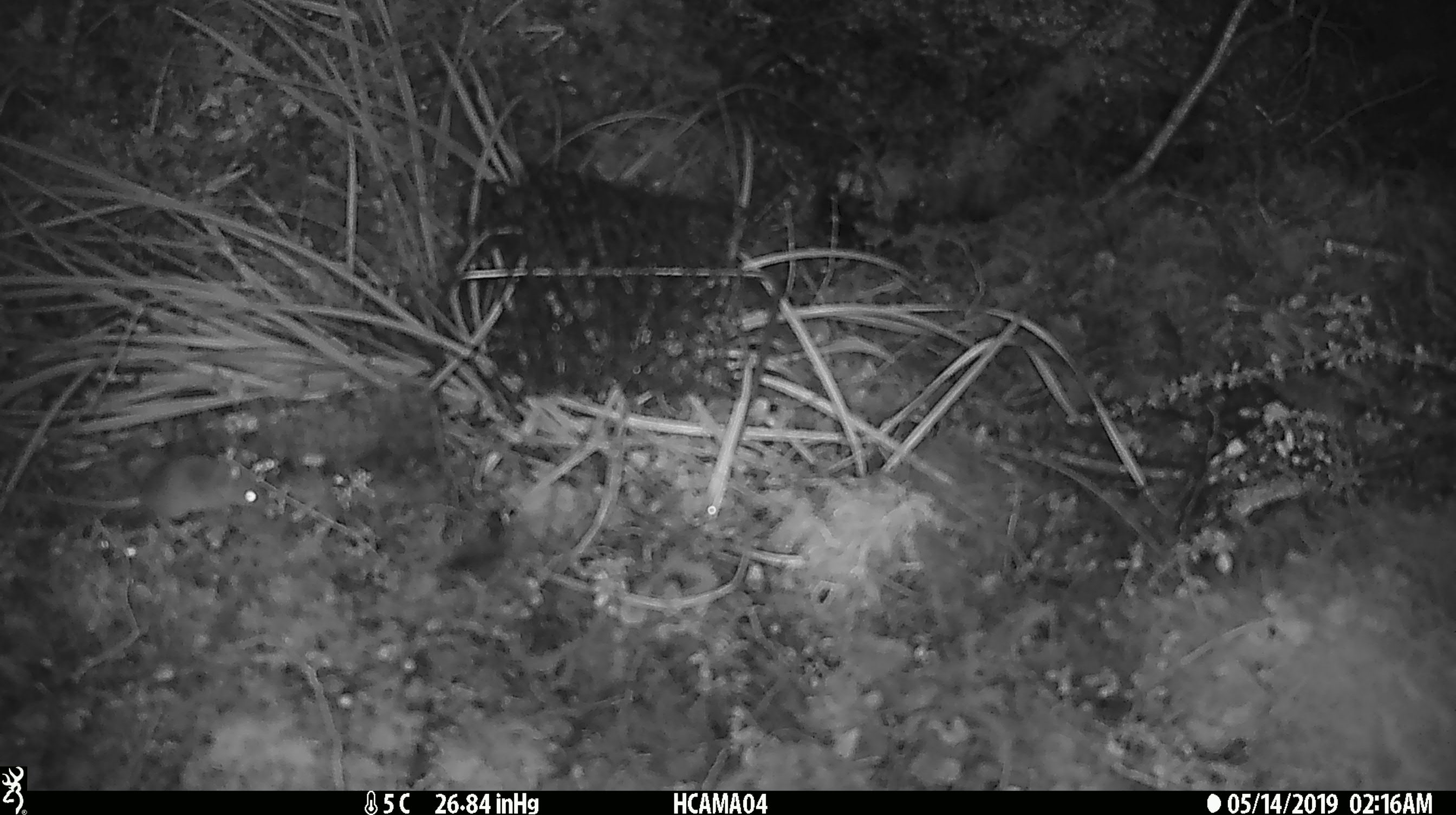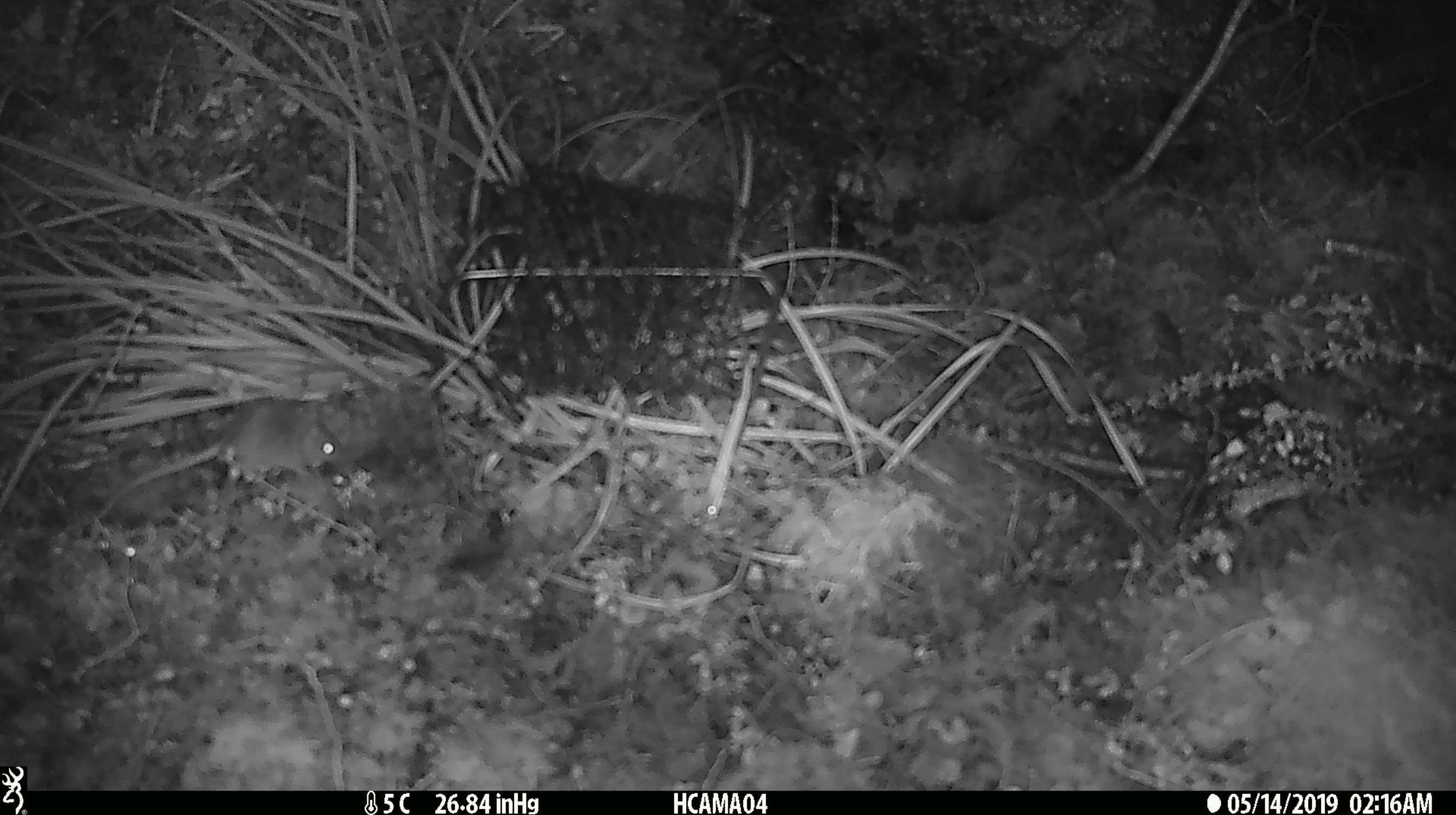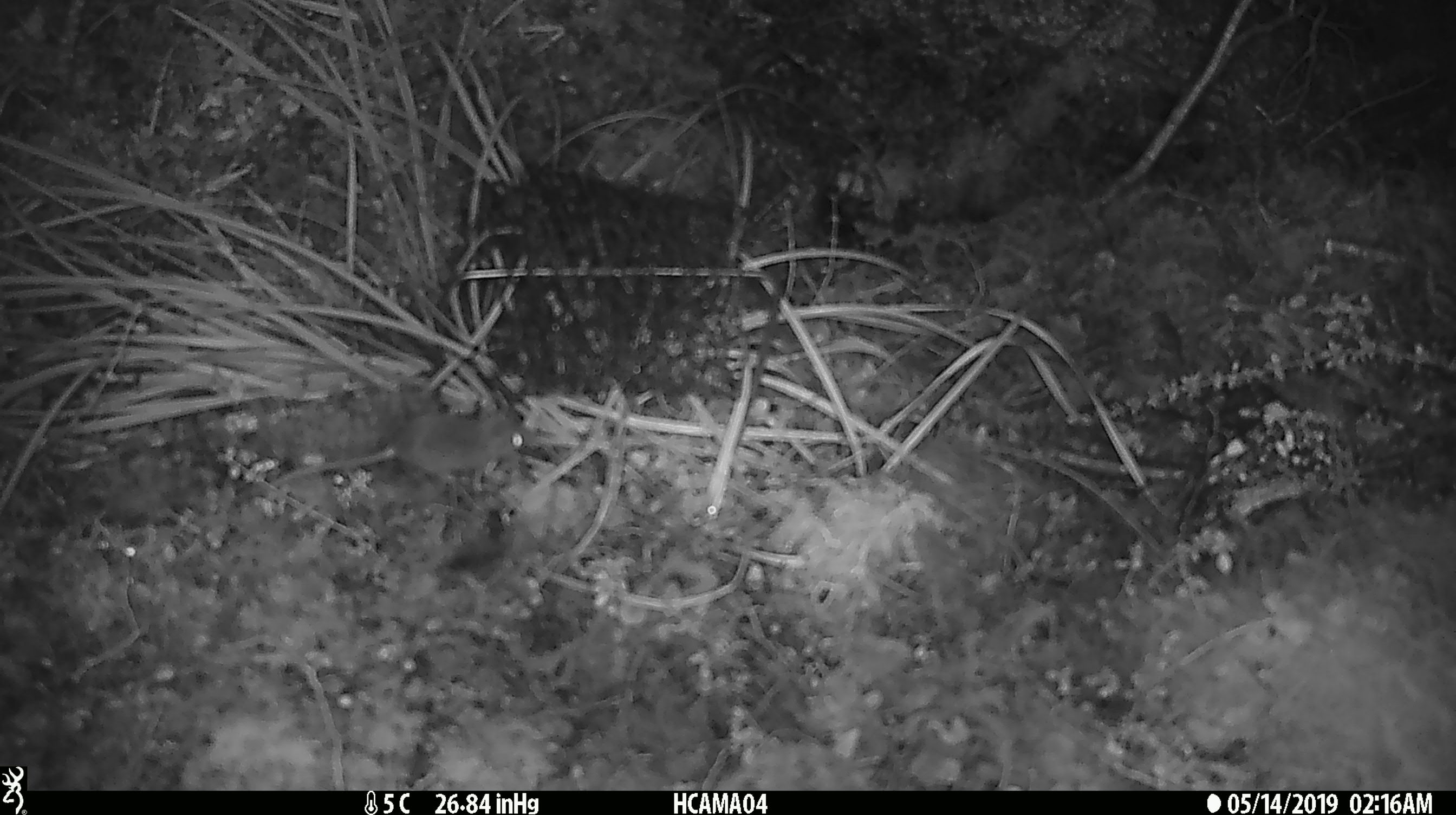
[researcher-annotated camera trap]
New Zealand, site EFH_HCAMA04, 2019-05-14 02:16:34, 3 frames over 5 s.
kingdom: Animalia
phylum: Chordata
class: Mammalia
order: Rodentia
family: Muridae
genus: Mus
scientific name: Mus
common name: mouse